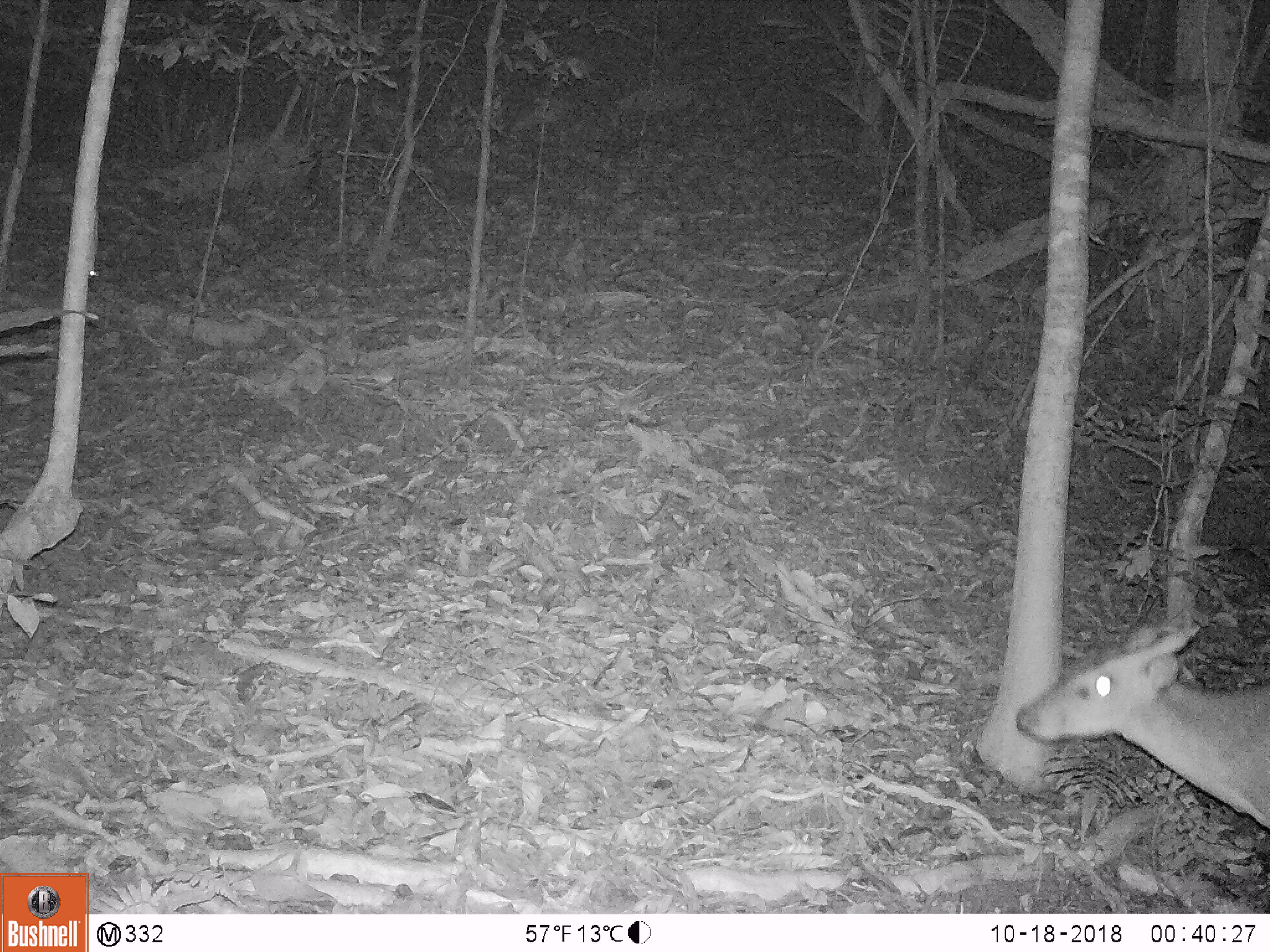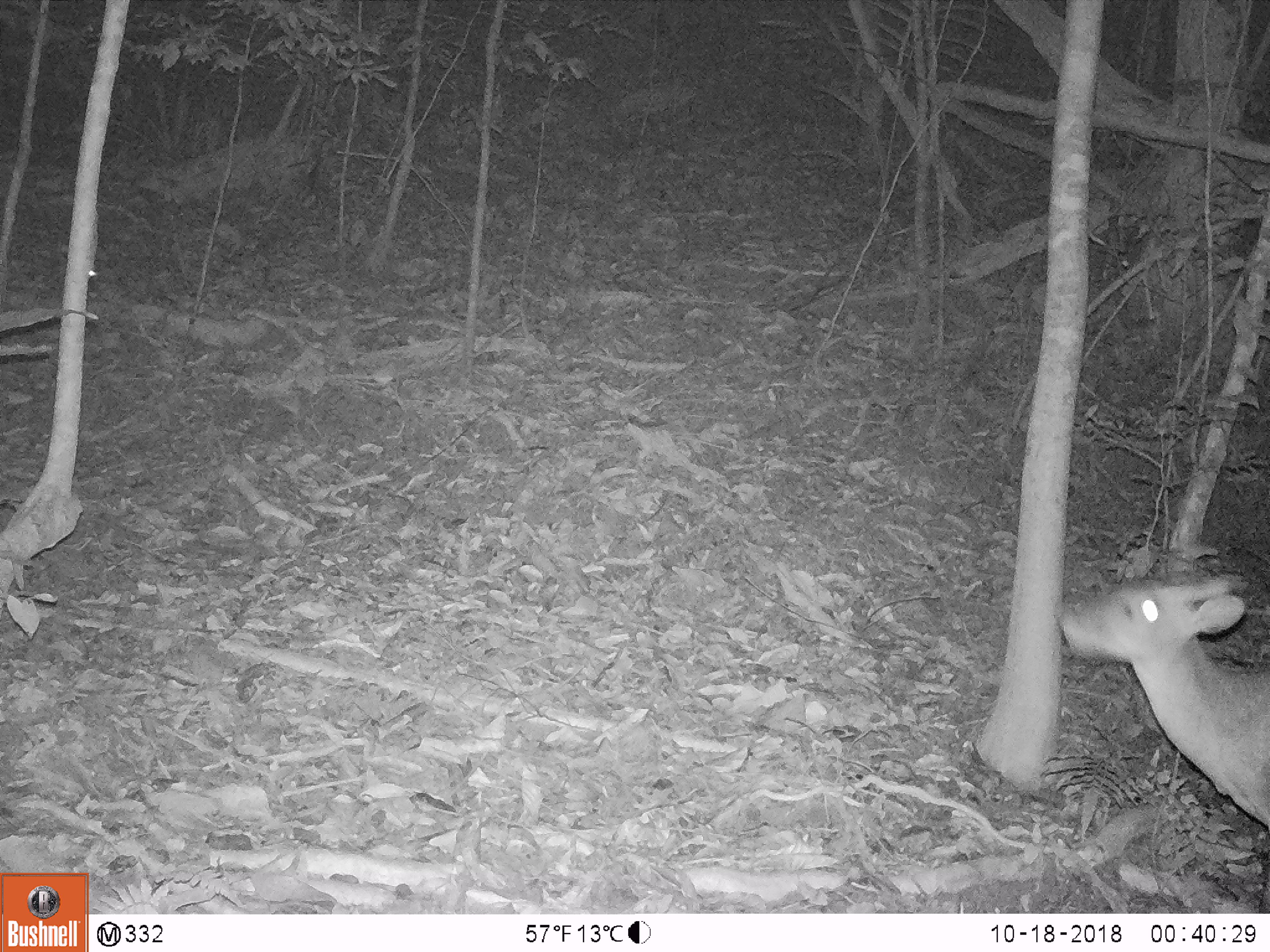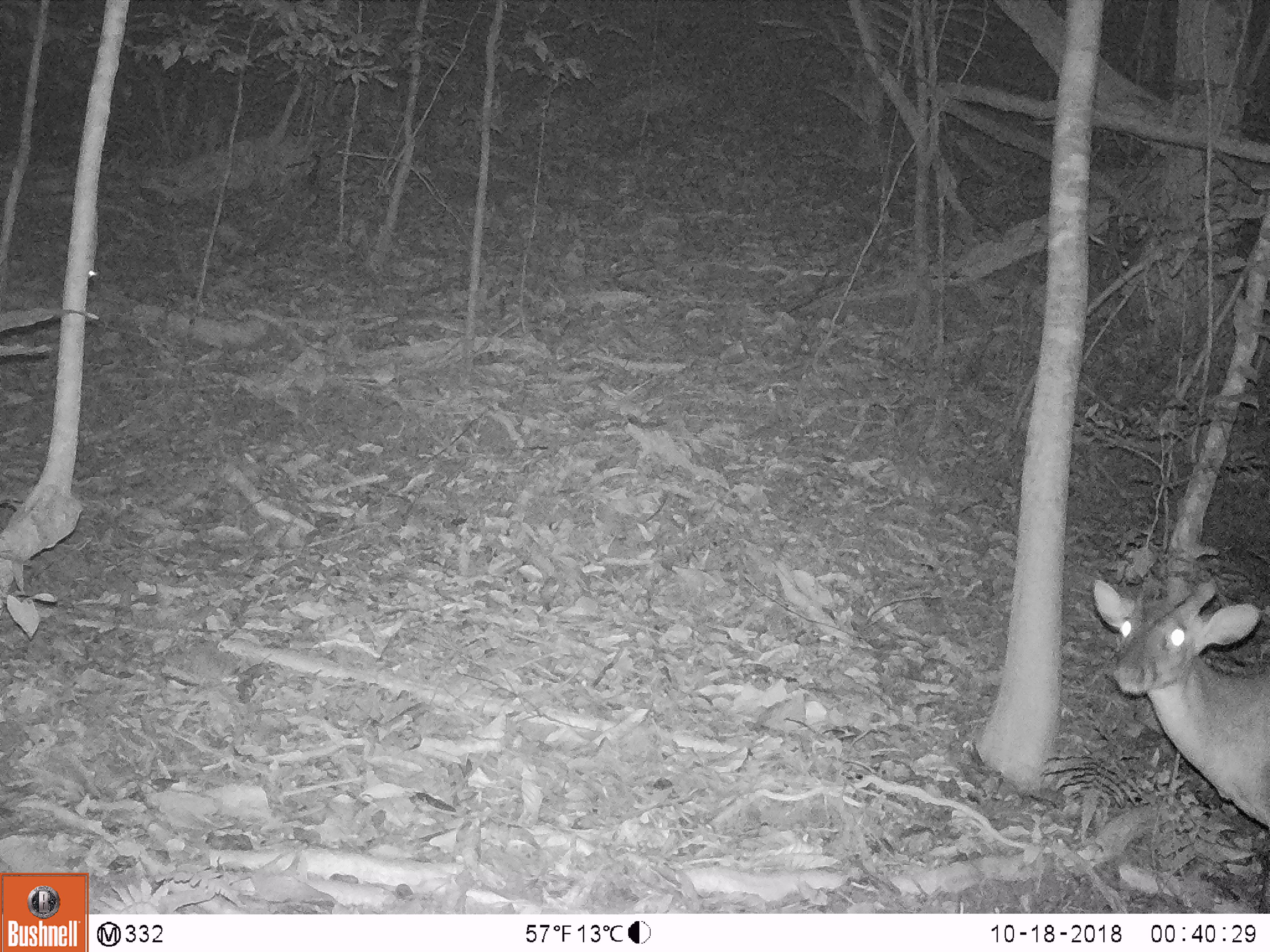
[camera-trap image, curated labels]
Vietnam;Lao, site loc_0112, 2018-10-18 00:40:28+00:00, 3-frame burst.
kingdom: Animalia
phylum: Chordata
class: Mammalia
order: Artiodactyla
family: Cervidae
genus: Muntiacus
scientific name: Muntiacus vuquangensis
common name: large-antlered muntjac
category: large antlered muntjac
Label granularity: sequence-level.